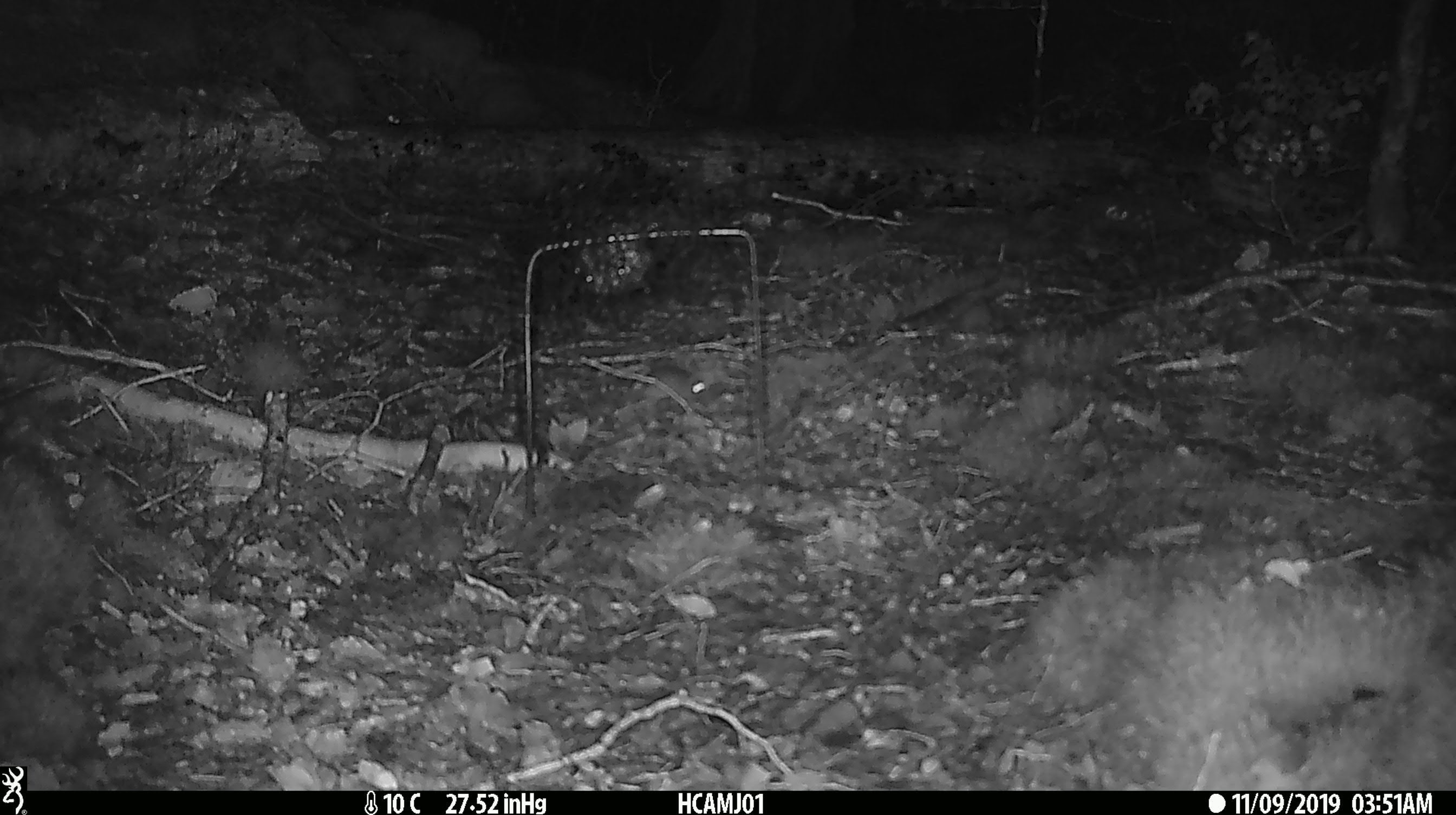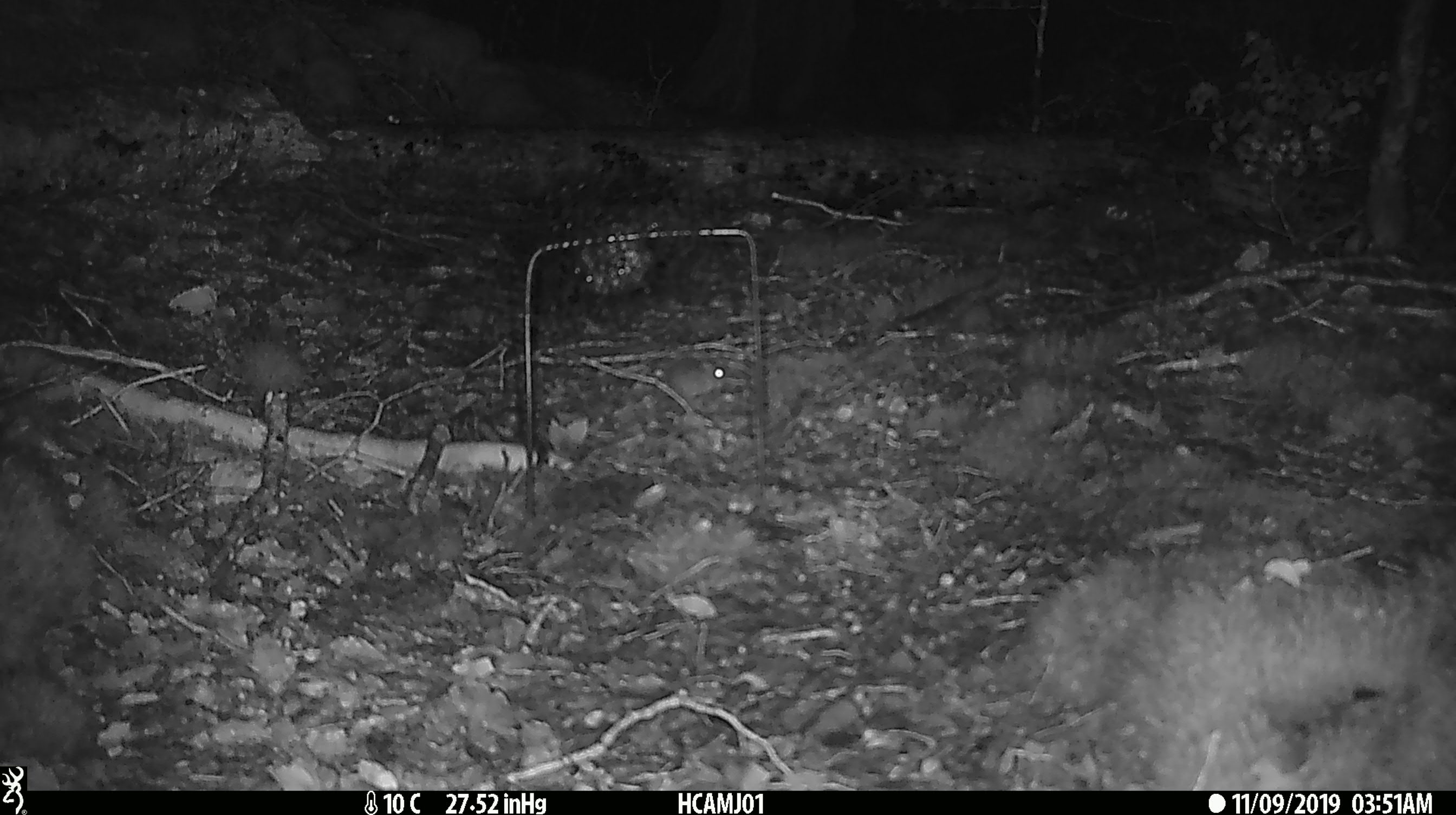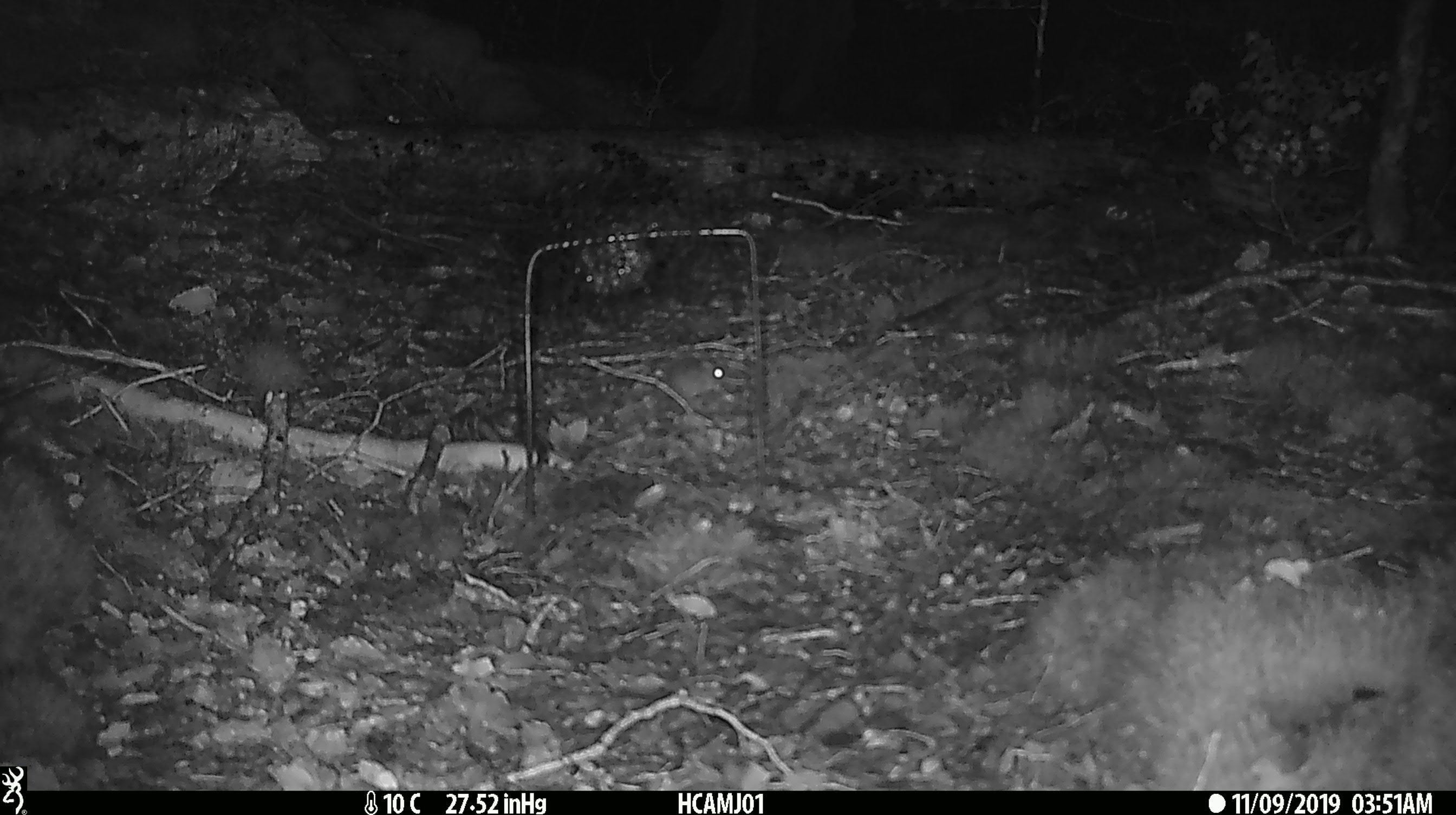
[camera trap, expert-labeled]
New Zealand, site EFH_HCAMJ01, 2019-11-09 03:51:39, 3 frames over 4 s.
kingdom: Animalia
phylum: Chordata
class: Mammalia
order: Rodentia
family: Muridae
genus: Mus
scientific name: Mus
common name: mouse